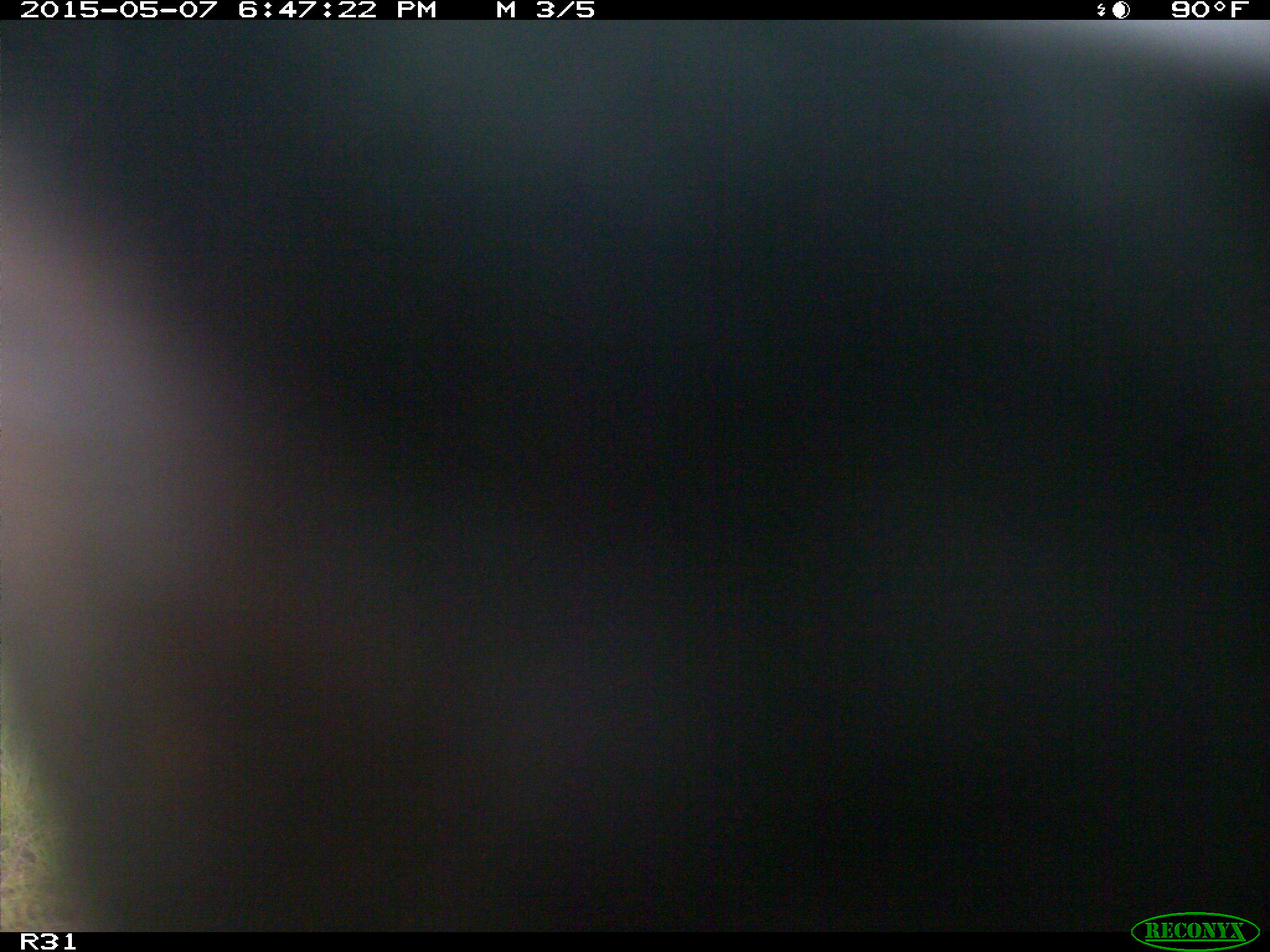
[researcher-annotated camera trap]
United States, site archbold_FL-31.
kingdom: Animalia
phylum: Chordata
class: Mammalia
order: Artiodactyla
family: Bovidae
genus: Bos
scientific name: Bos taurus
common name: domestic cow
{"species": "Bos taurus (domestic cow)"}